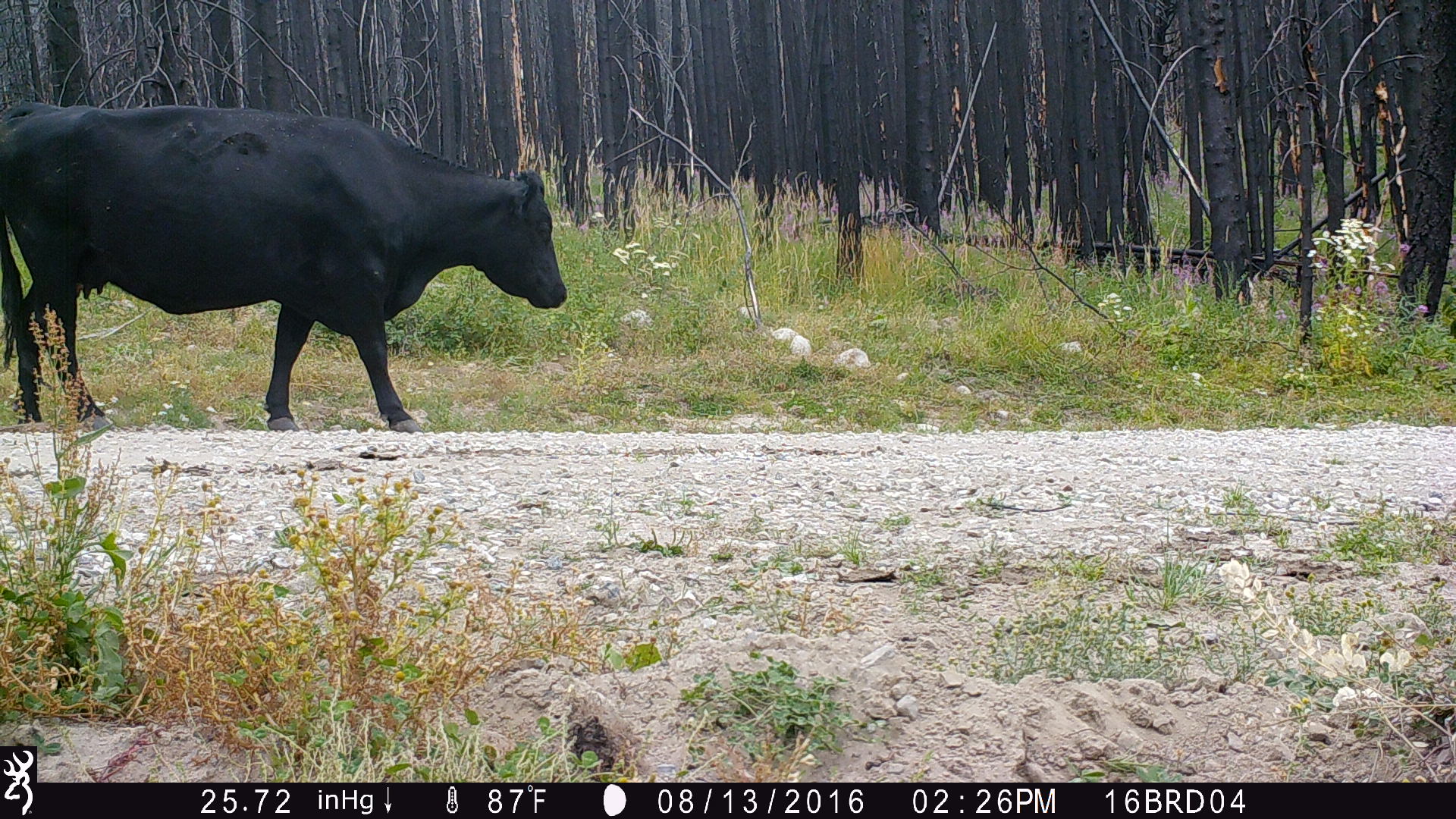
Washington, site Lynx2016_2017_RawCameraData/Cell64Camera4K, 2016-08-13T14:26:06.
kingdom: Animalia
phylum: Chordata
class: Mammalia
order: Artiodactyla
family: Bovidae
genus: Bos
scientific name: Bos taurus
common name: domestic cattle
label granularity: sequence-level